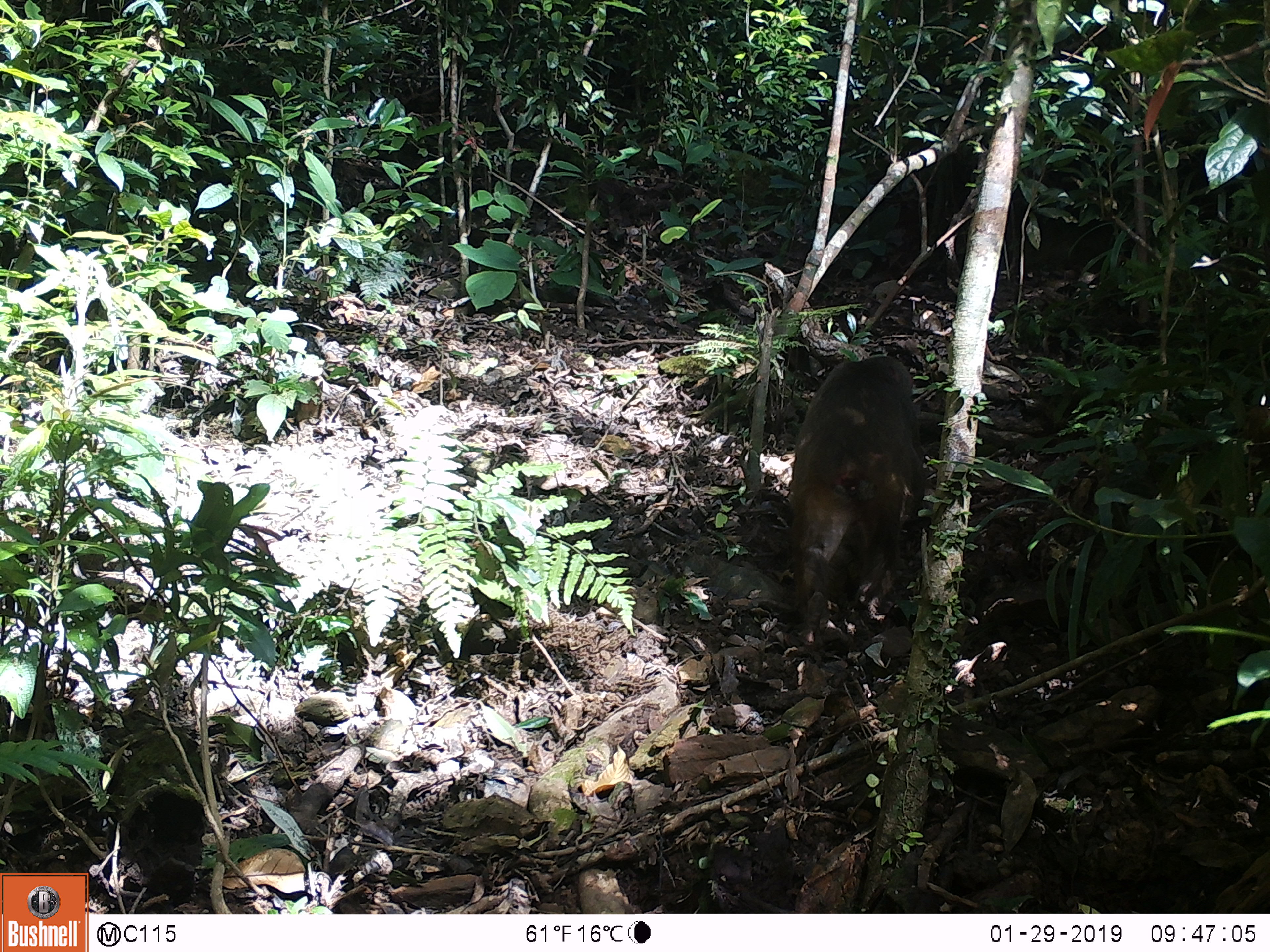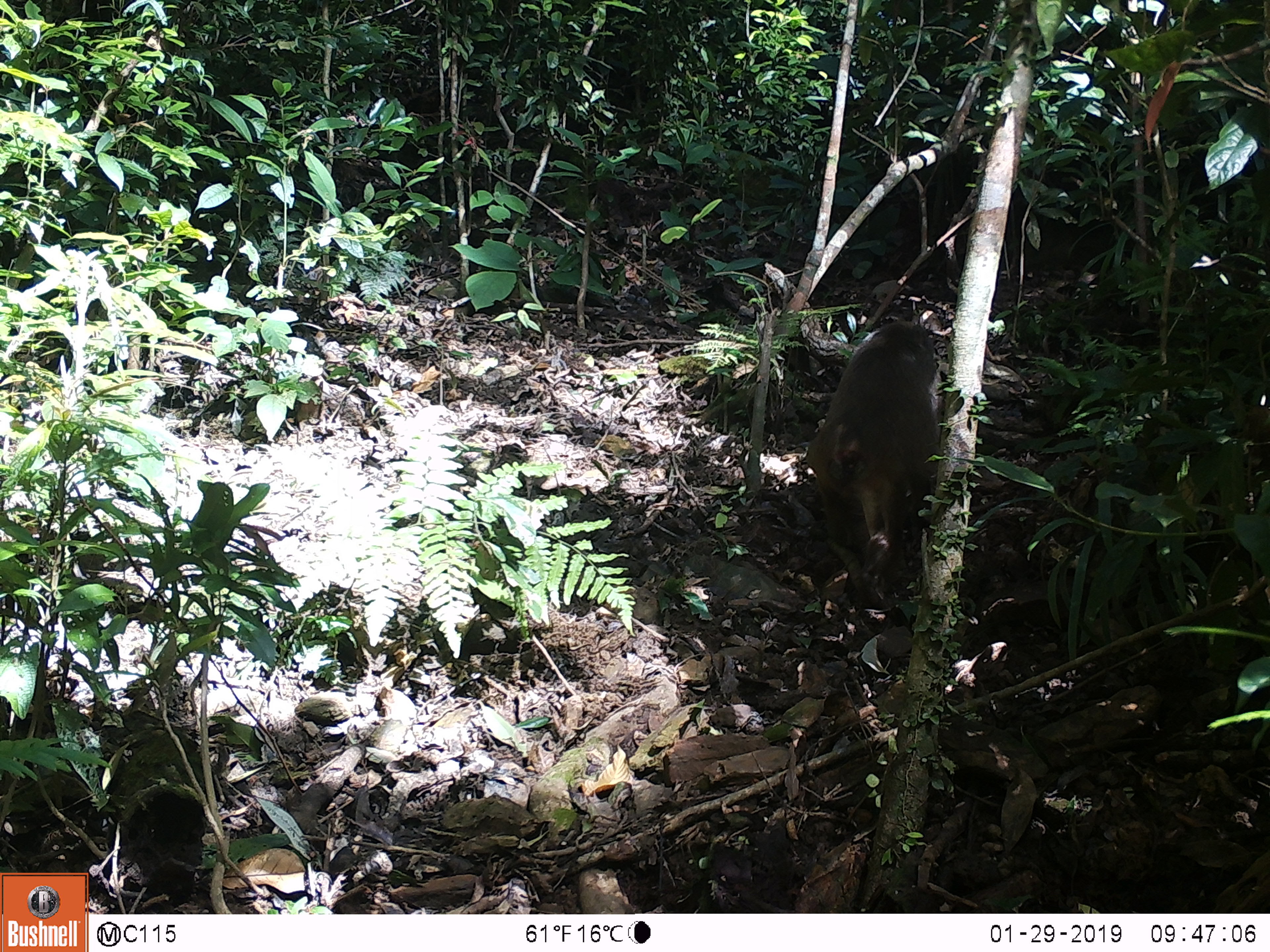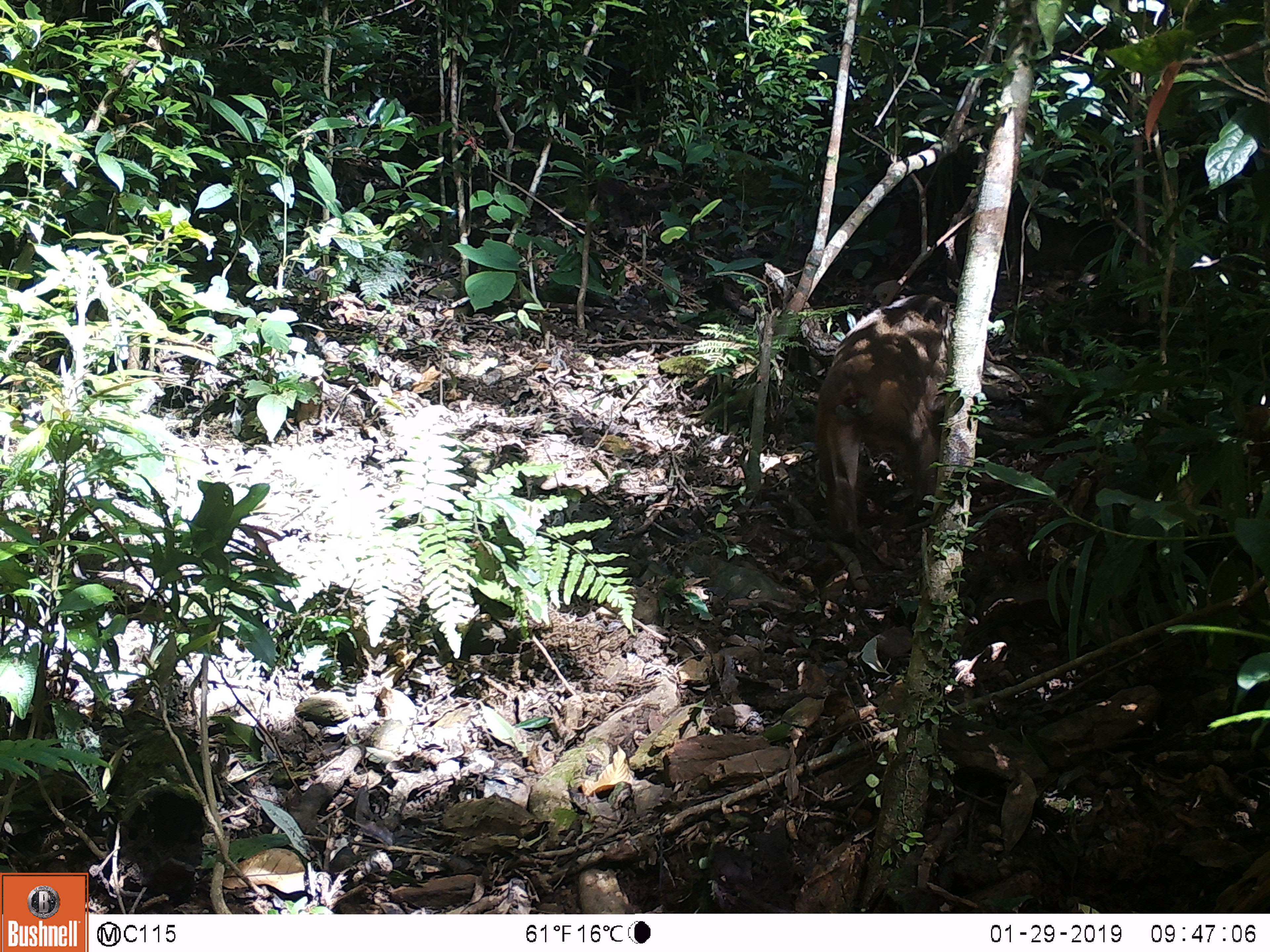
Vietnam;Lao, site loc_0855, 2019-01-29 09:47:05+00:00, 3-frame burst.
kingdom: Animalia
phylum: Chordata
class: Mammalia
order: Primates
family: Cercopithecidae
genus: Macaca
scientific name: Macaca arctoides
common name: stump-tailed macaque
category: stump tailed macaque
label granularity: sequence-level